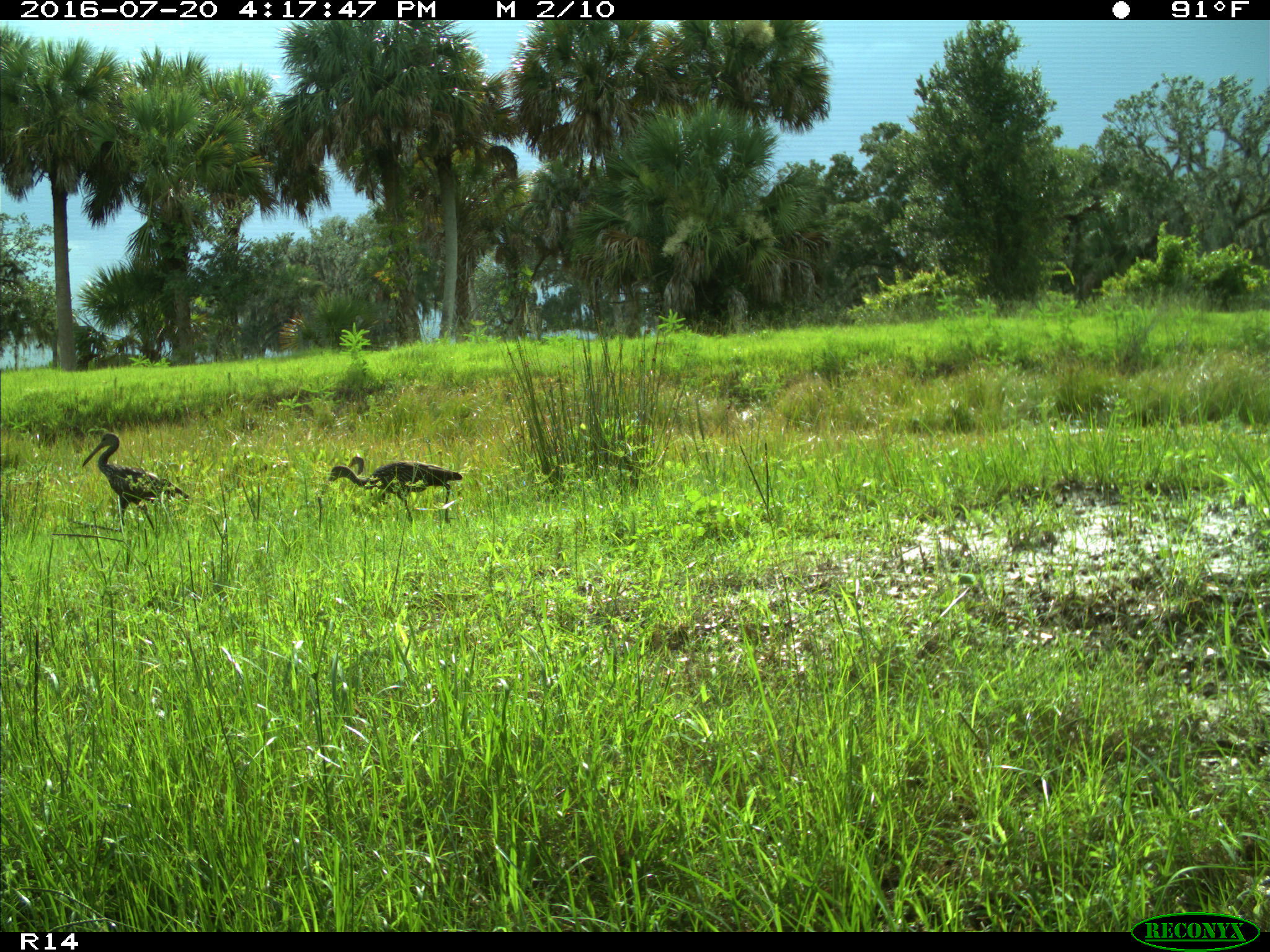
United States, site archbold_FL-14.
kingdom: Animalia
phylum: Chordata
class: Aves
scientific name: Aves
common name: birds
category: unidentified bird